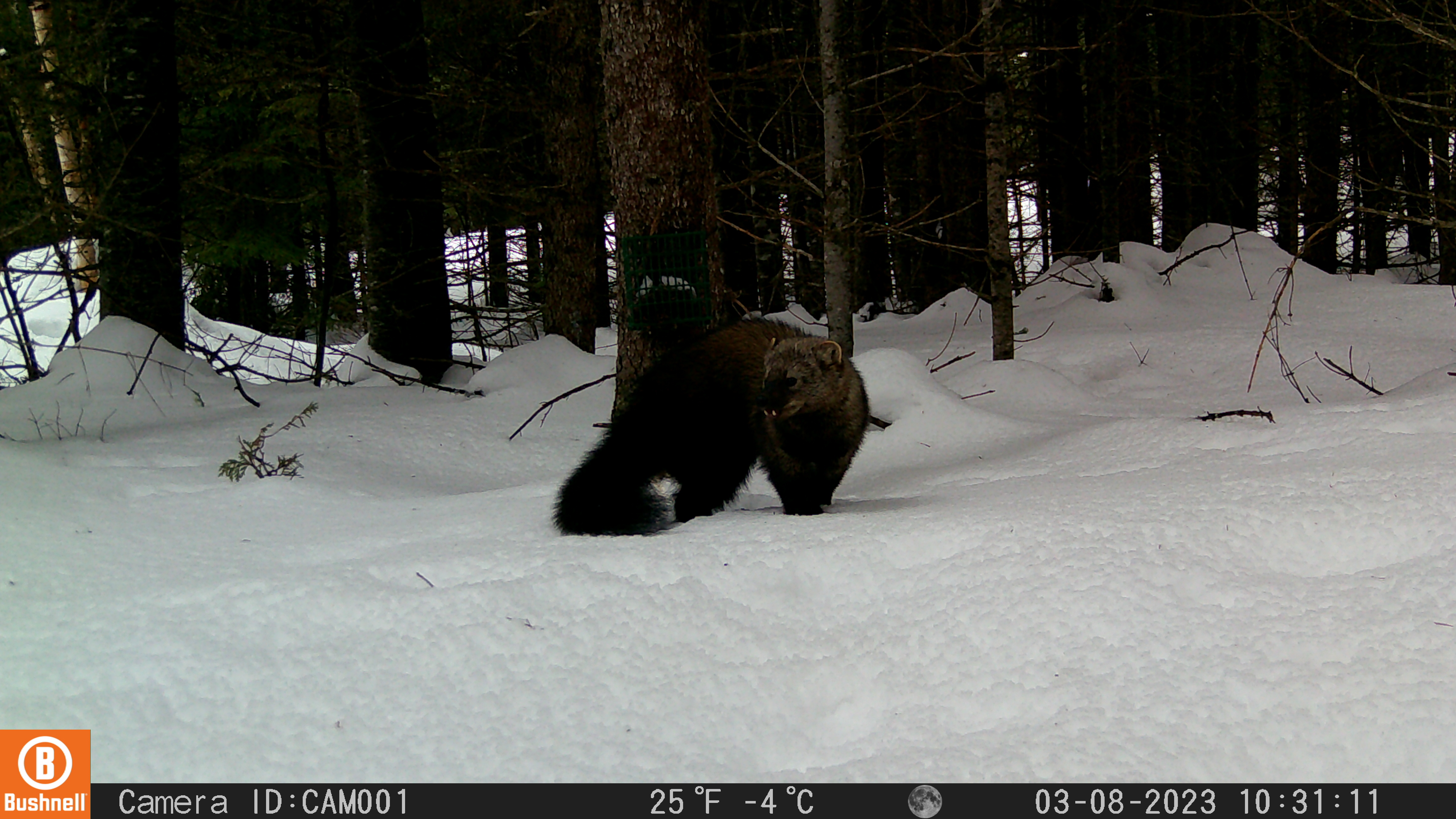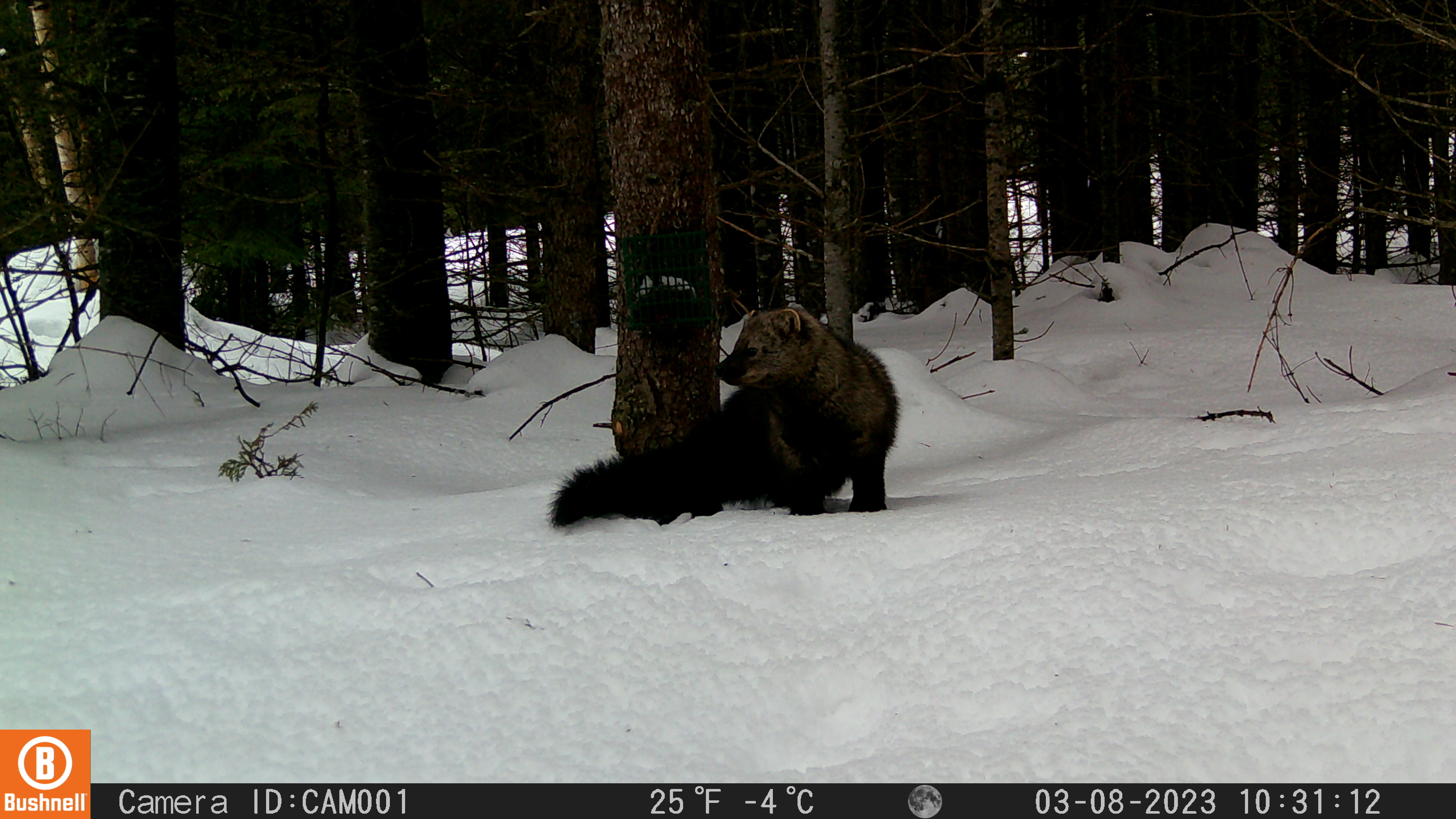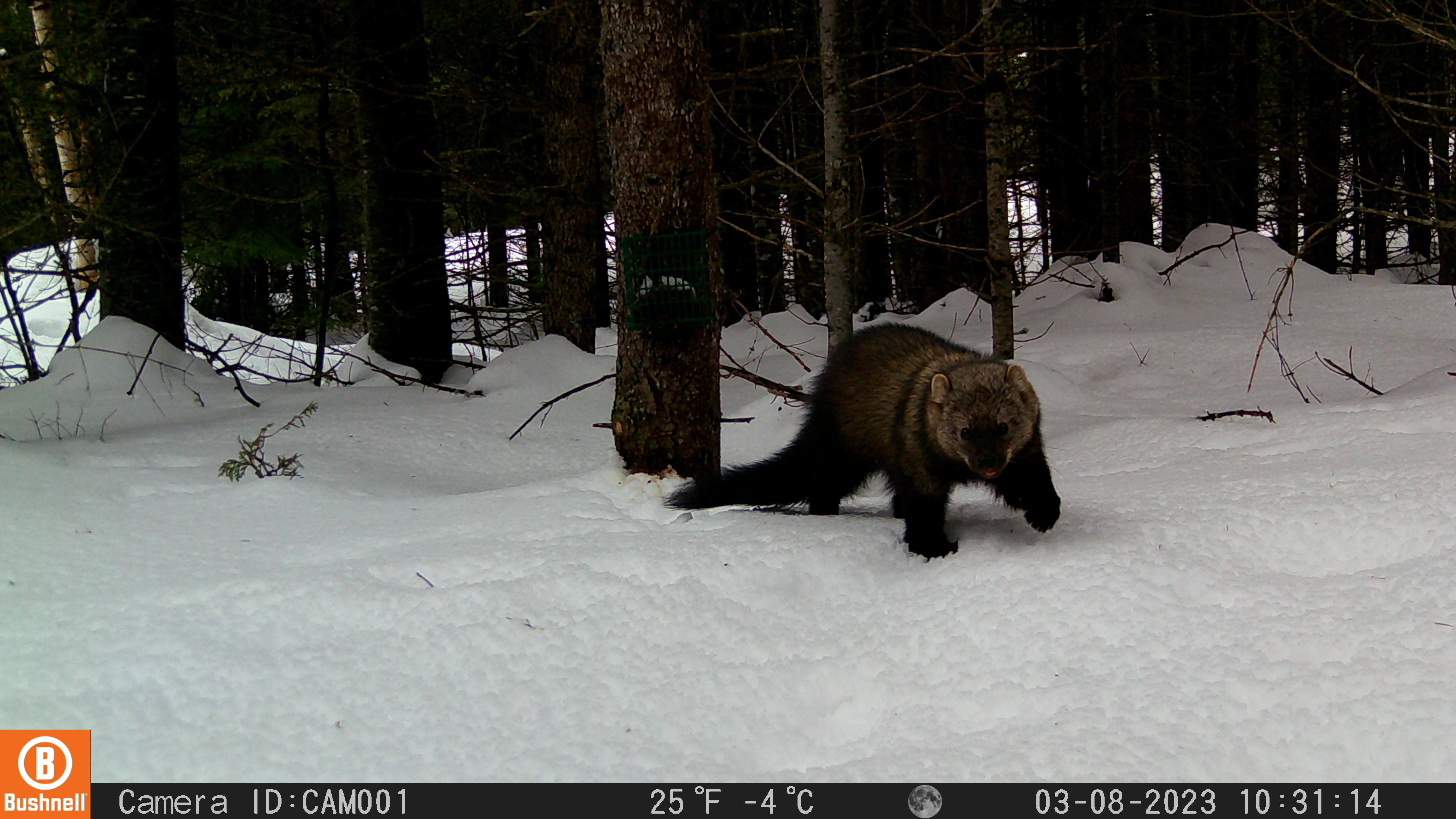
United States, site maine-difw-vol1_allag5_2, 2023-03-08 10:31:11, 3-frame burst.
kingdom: Animalia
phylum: Chordata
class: Mammalia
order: Carnivora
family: Mustelidae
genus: Pekania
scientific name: Pekania pennanti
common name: fisher